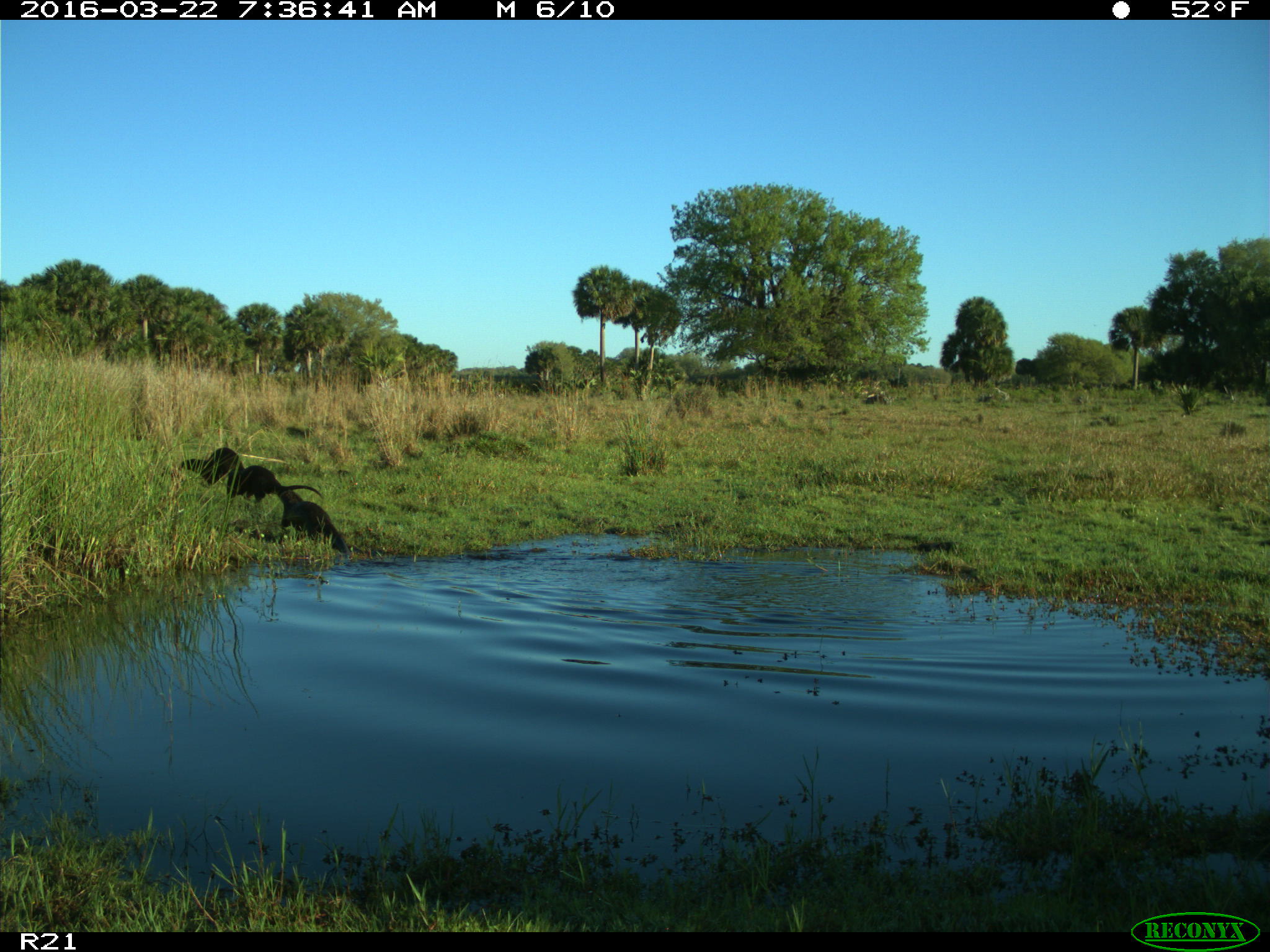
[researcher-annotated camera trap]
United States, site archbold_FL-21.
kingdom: Animalia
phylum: Chordata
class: Mammalia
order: Carnivora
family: Mustelidae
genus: Lontra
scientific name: Lontra canadensis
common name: north american river otter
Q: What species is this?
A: Lontra canadensis (north american river otter).